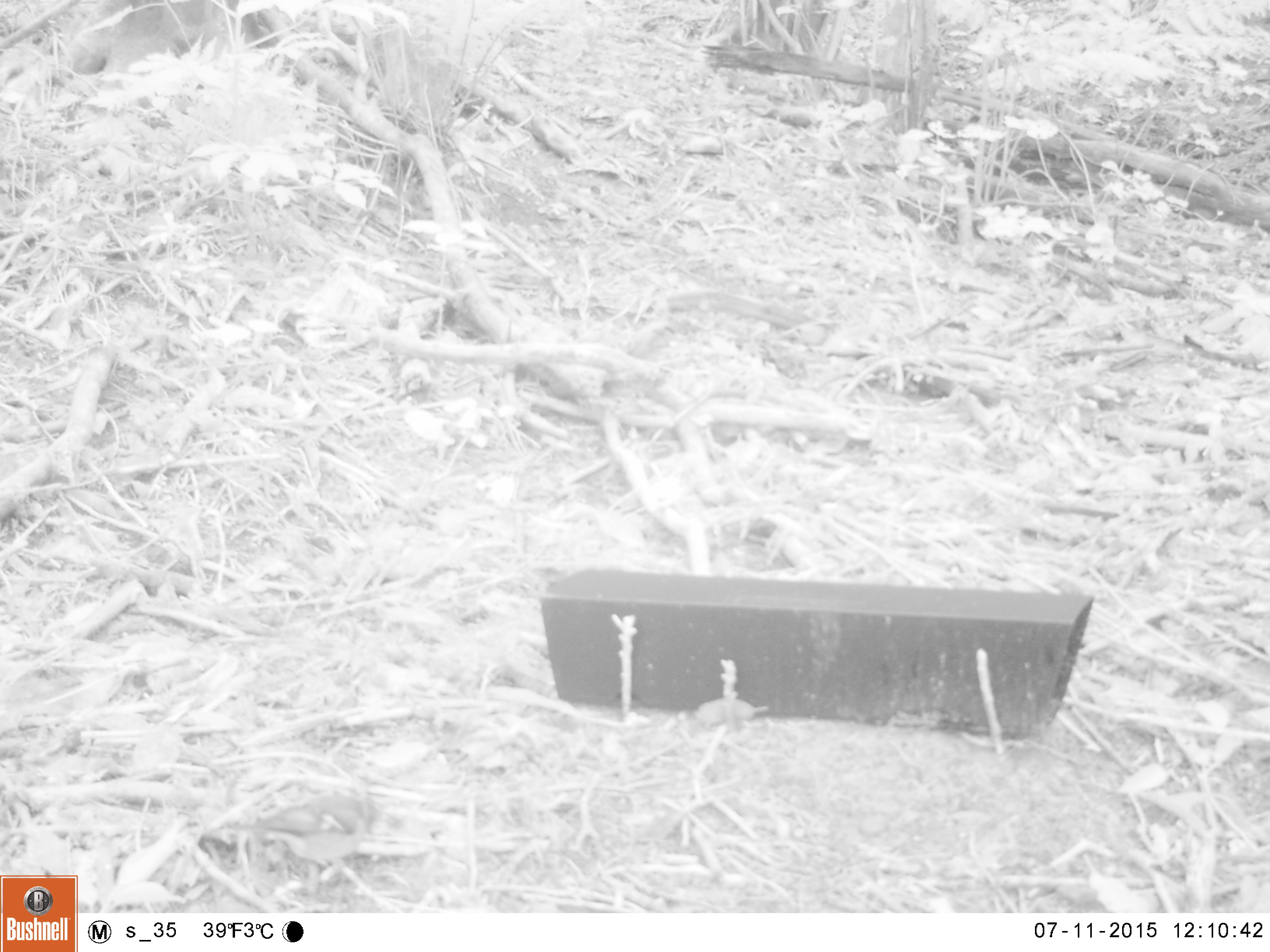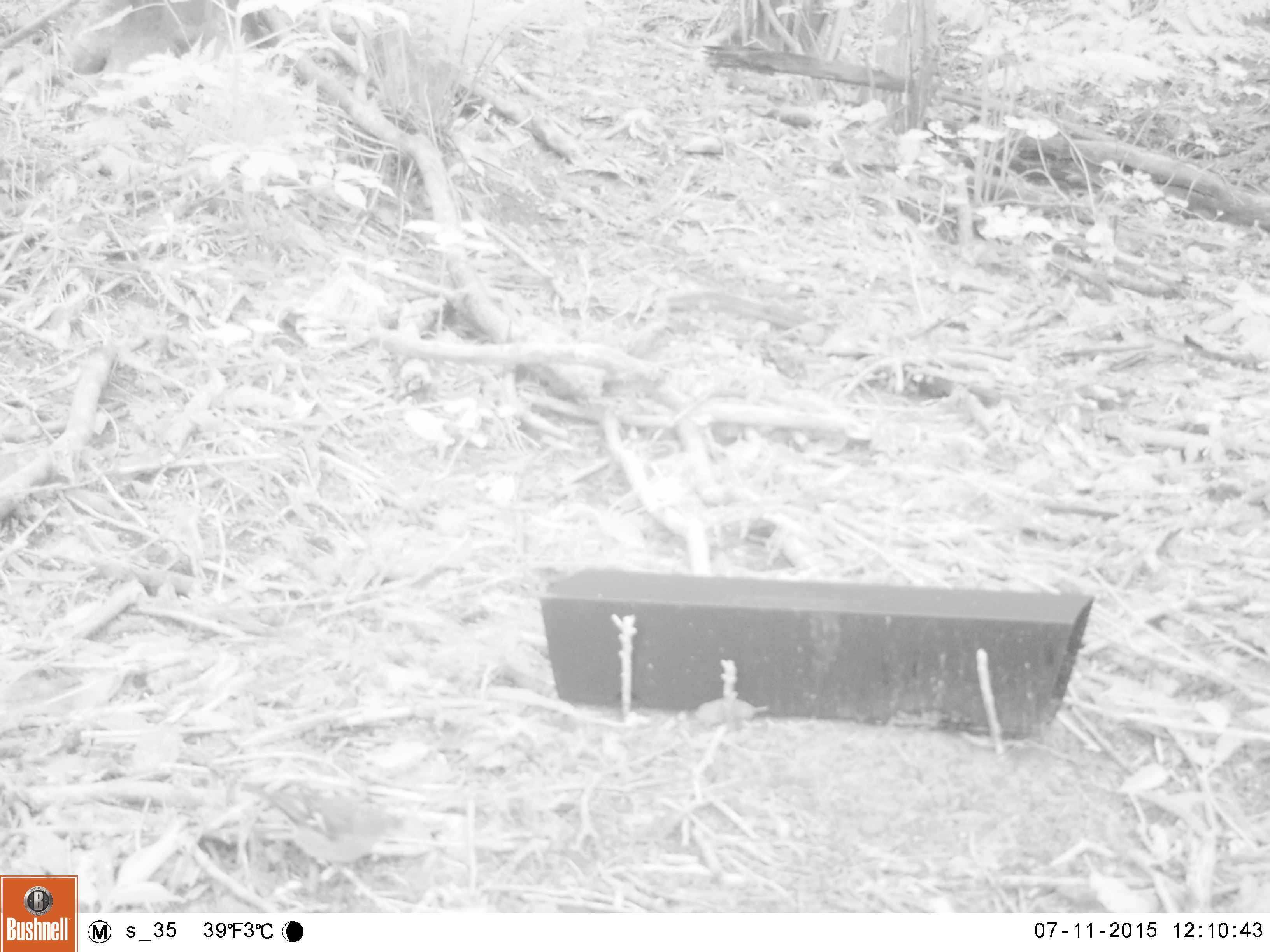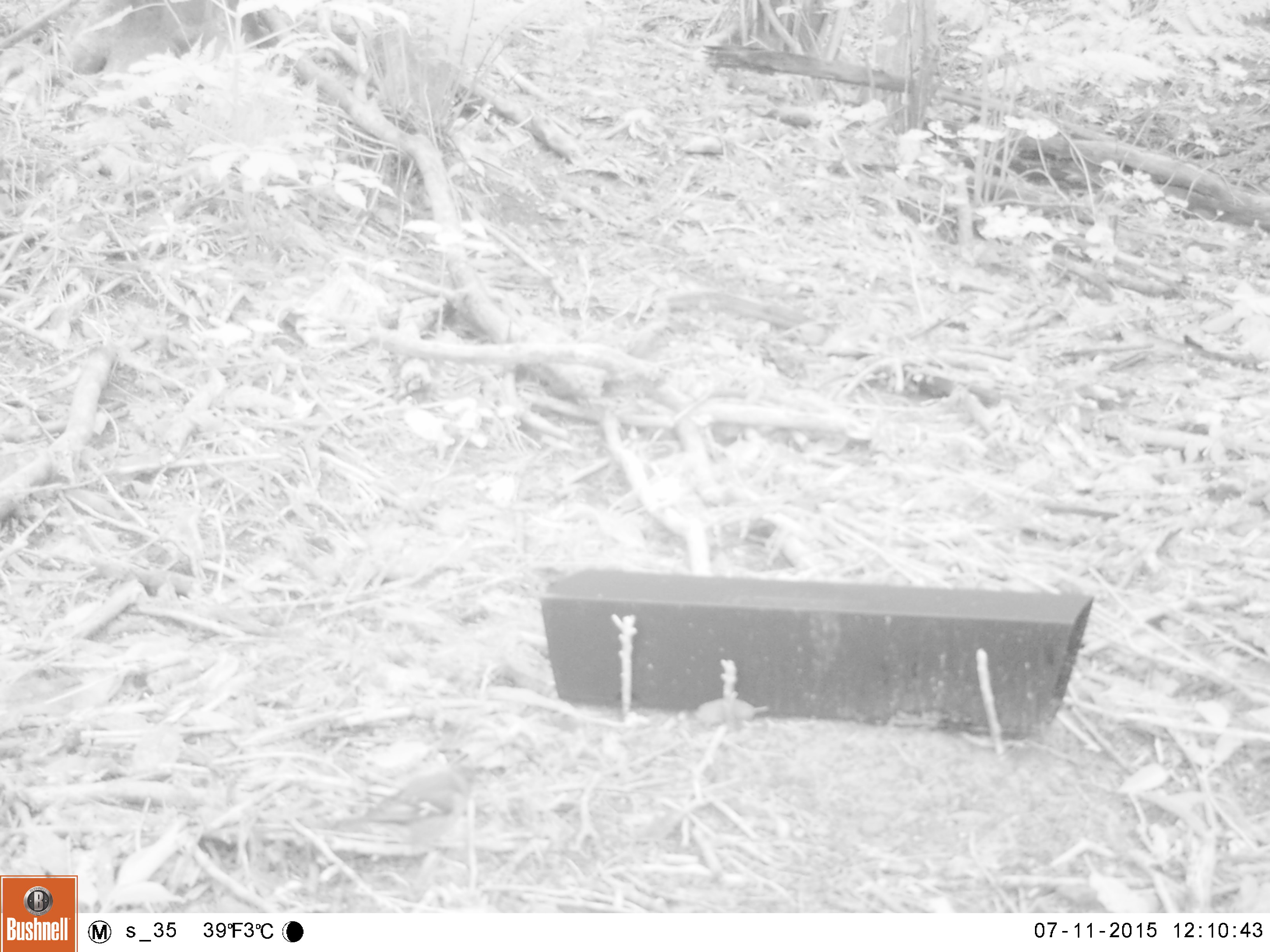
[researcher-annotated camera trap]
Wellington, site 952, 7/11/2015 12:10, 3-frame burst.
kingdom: Animalia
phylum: Chordata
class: Aves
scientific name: Aves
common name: bird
Bird (Aves).